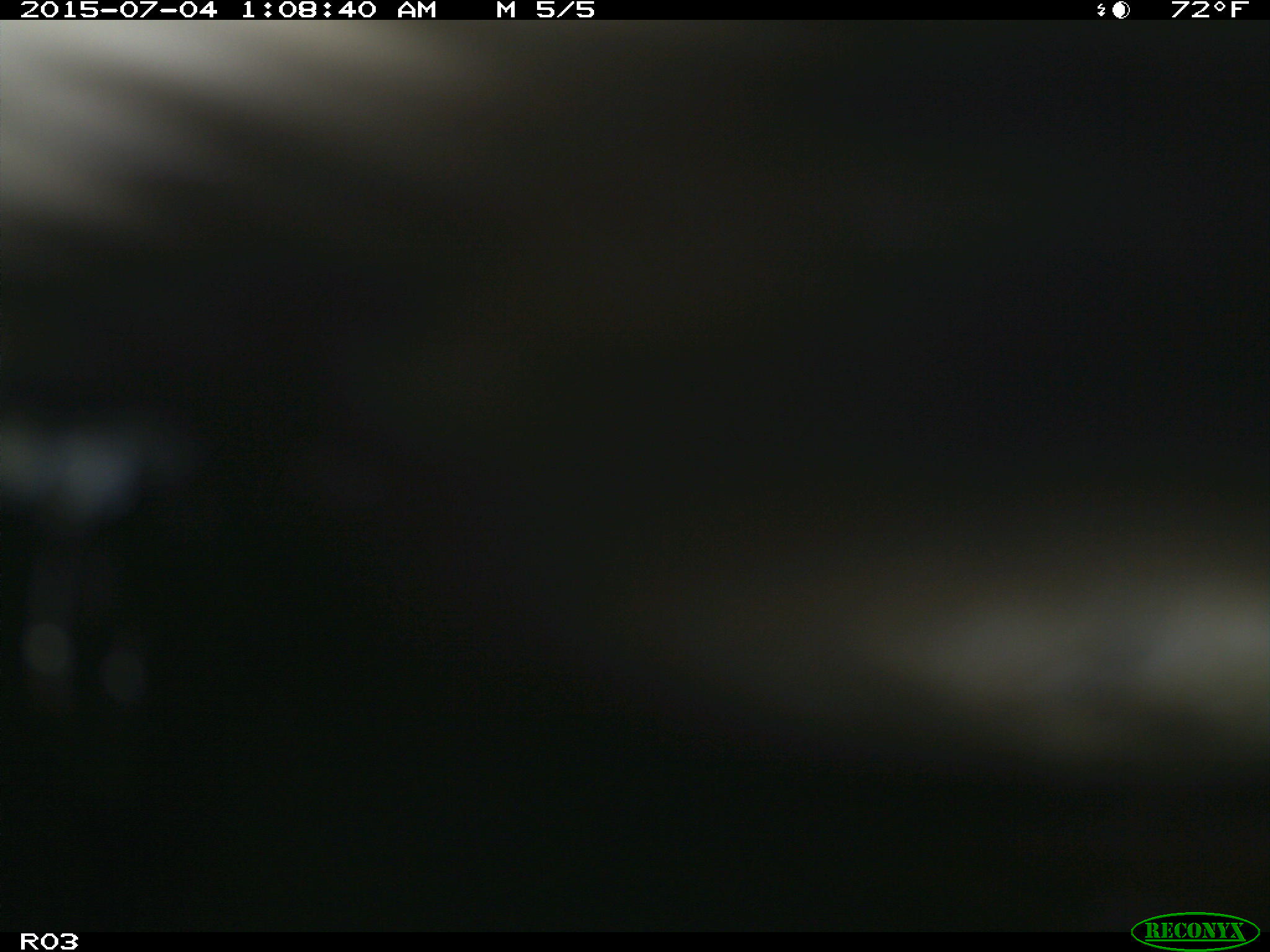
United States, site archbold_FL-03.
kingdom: Animalia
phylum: Chordata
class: Mammalia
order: Artiodactyla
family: Bovidae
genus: Bos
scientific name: Bos taurus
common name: domestic cow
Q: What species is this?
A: Bos taurus (domestic cow).